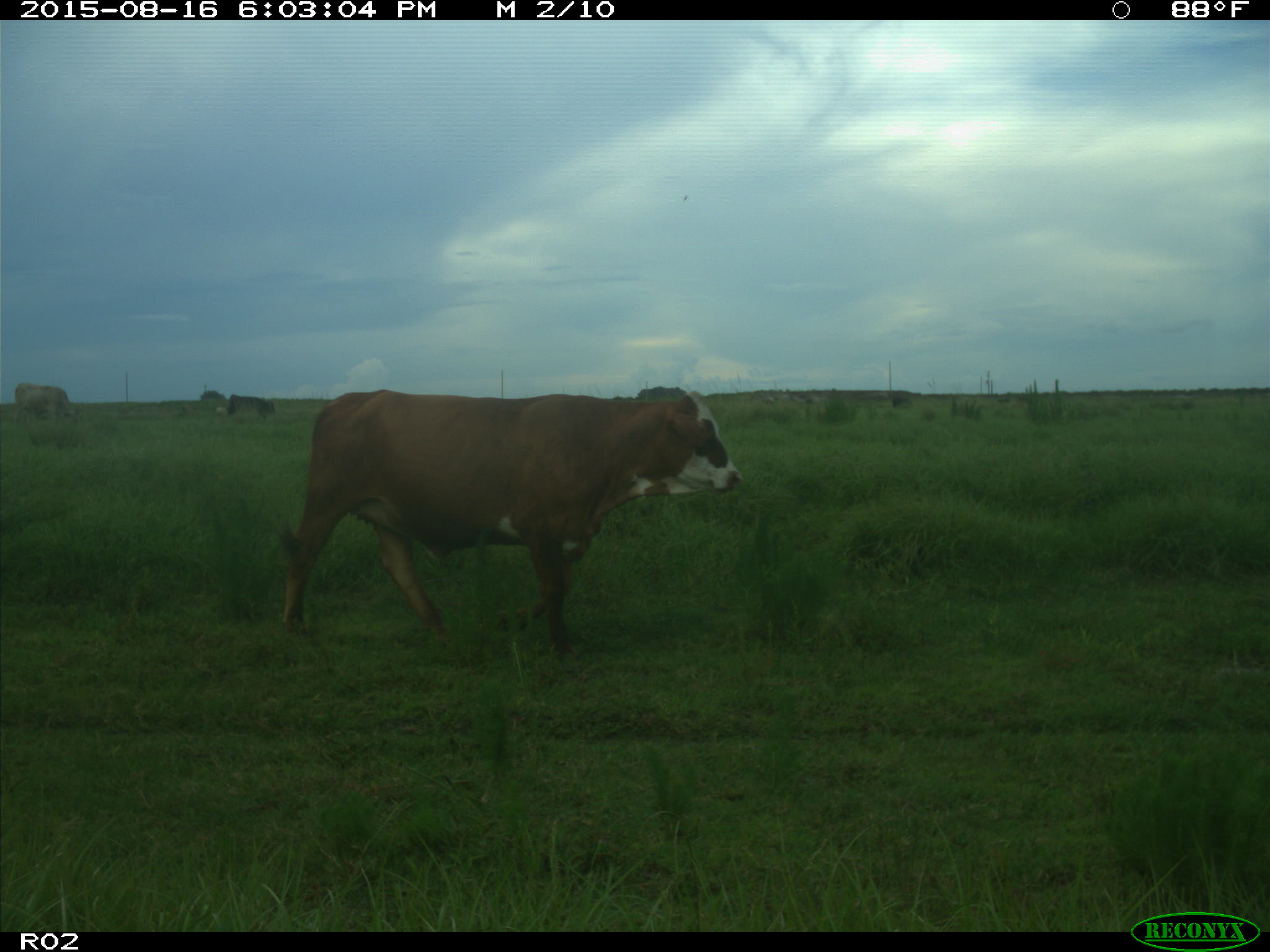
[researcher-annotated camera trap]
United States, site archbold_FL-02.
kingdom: Animalia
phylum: Chordata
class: Mammalia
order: Artiodactyla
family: Bovidae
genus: Bos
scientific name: Bos taurus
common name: domestic cow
Bos taurus (domestic cow).